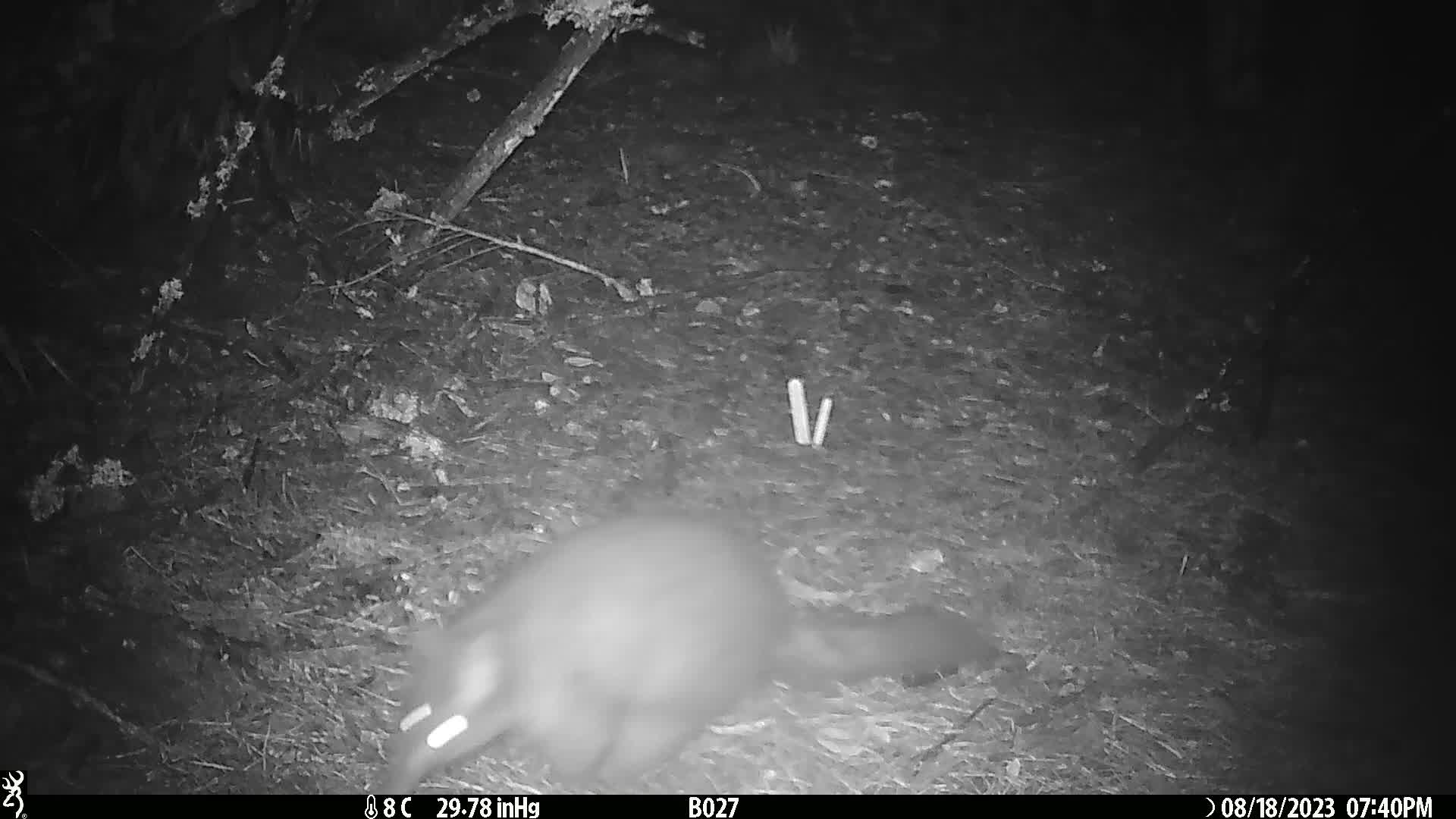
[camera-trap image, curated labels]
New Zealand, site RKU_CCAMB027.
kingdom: Animalia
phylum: Chordata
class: Mammalia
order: Diprotodontia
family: Phalangeridae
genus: Trichosurus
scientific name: Trichosurus vulpecula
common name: common brushtail possum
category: possum